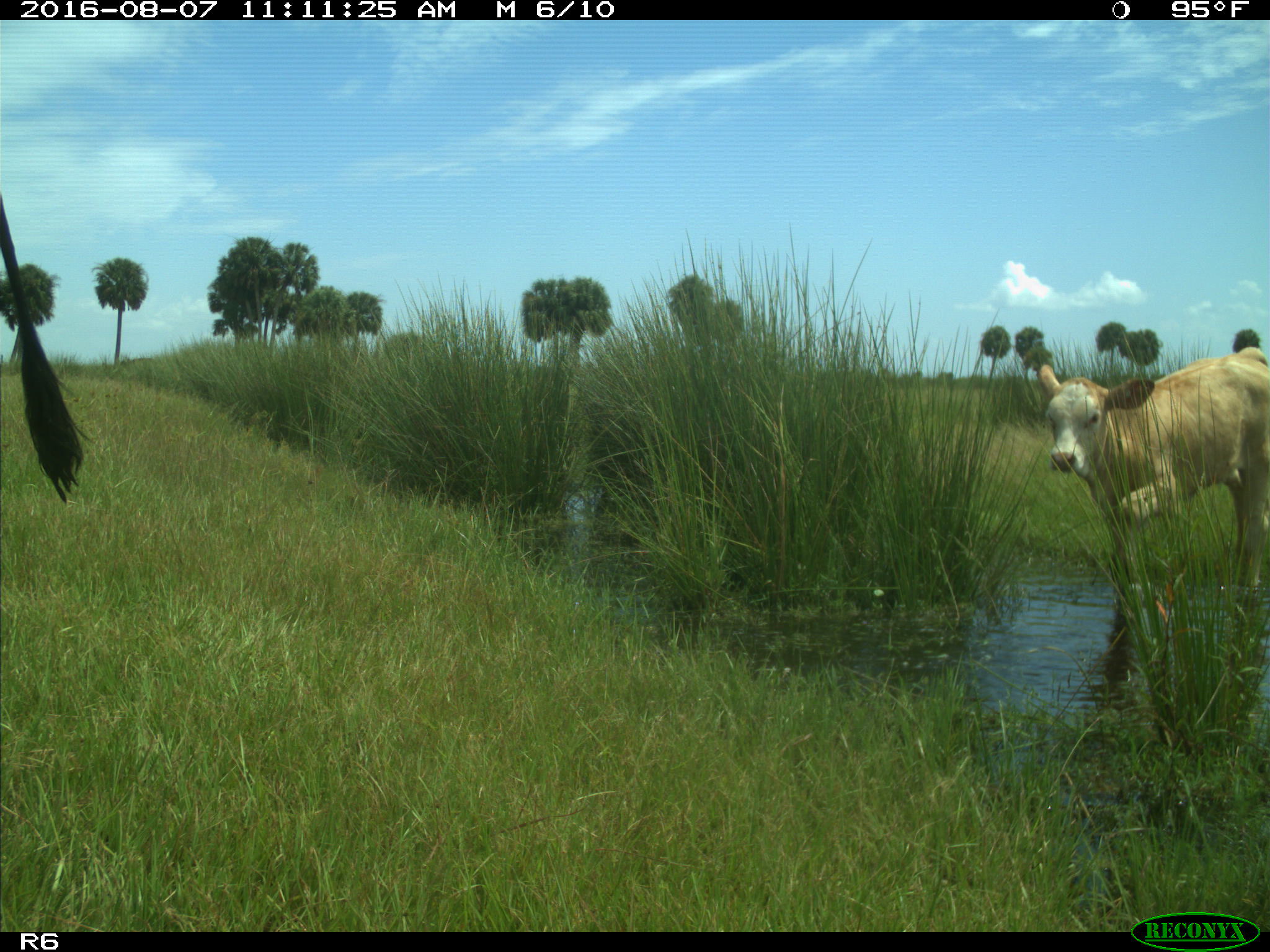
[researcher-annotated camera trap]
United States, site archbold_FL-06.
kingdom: Animalia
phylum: Chordata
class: Mammalia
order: Artiodactyla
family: Bovidae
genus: Bos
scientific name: Bos taurus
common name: domestic cow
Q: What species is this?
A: Bos taurus (domestic cow).